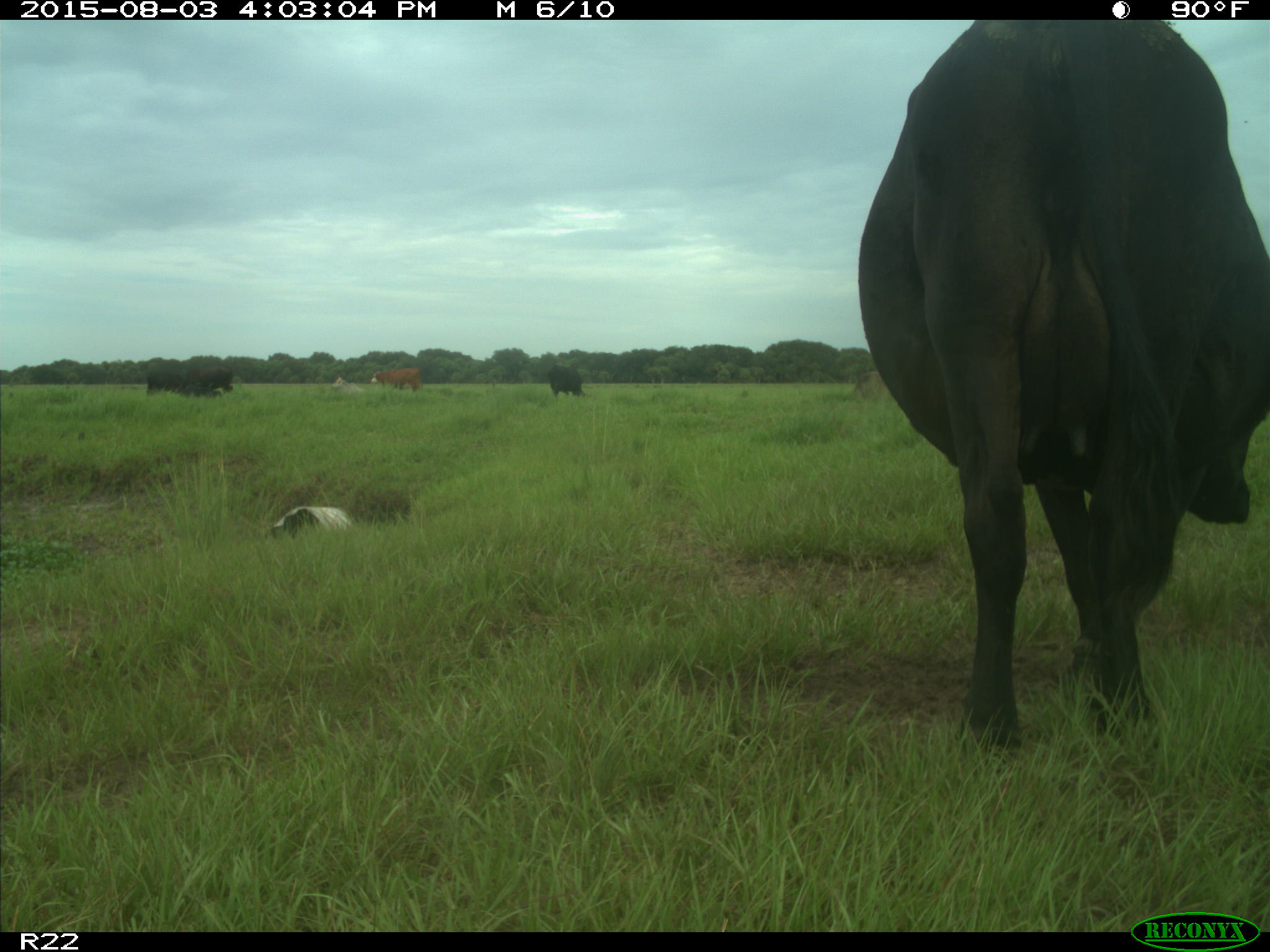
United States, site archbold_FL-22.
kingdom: Animalia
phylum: Chordata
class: Mammalia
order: Artiodactyla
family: Bovidae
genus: Bos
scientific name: Bos taurus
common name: domestic cow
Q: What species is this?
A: Bos taurus (domestic cow).